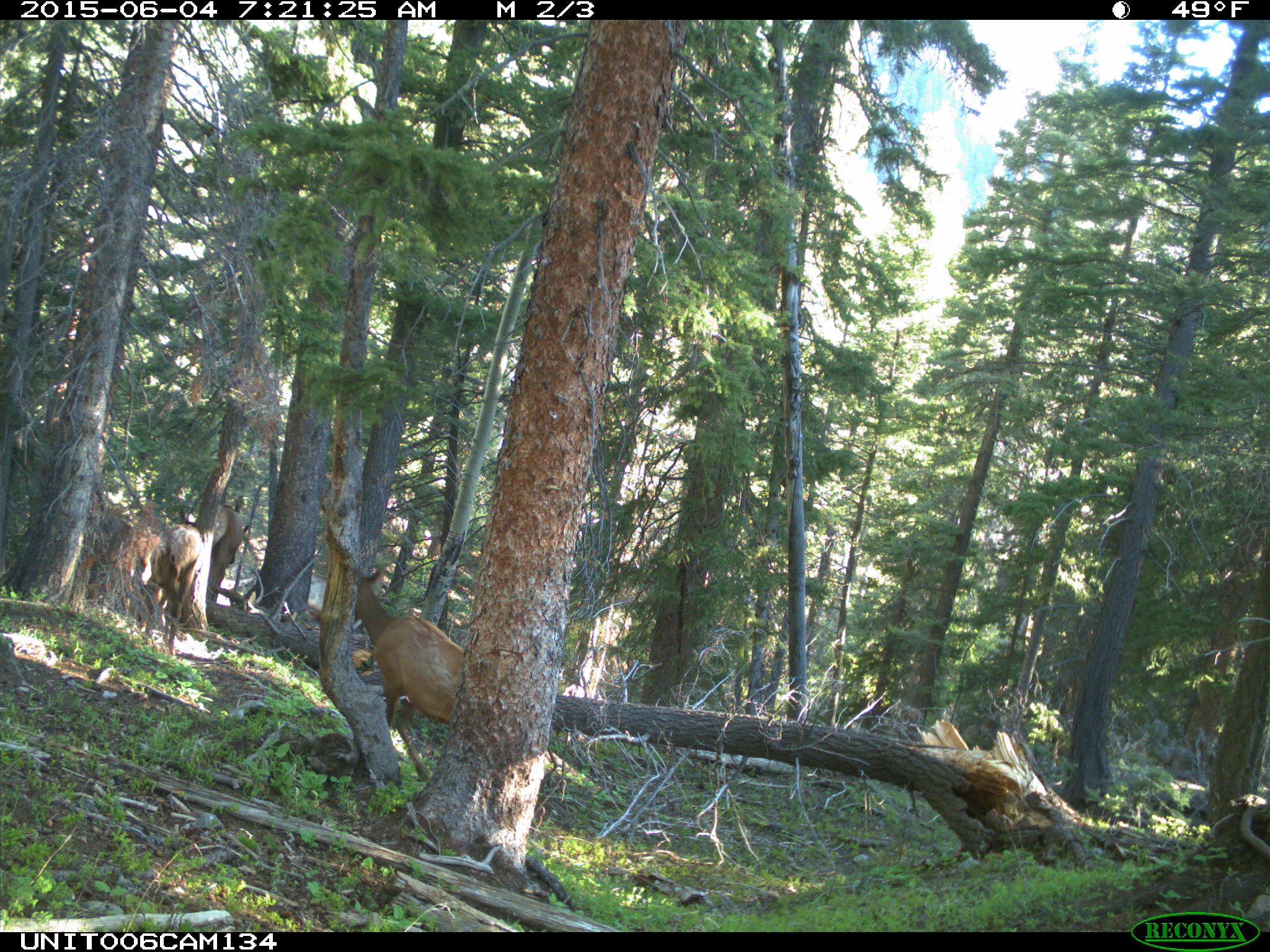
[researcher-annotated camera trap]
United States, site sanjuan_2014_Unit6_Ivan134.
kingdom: Animalia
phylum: Chordata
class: Mammalia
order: Artiodactyla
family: Cervidae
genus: Cervus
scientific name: Cervus elaphus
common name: red deer